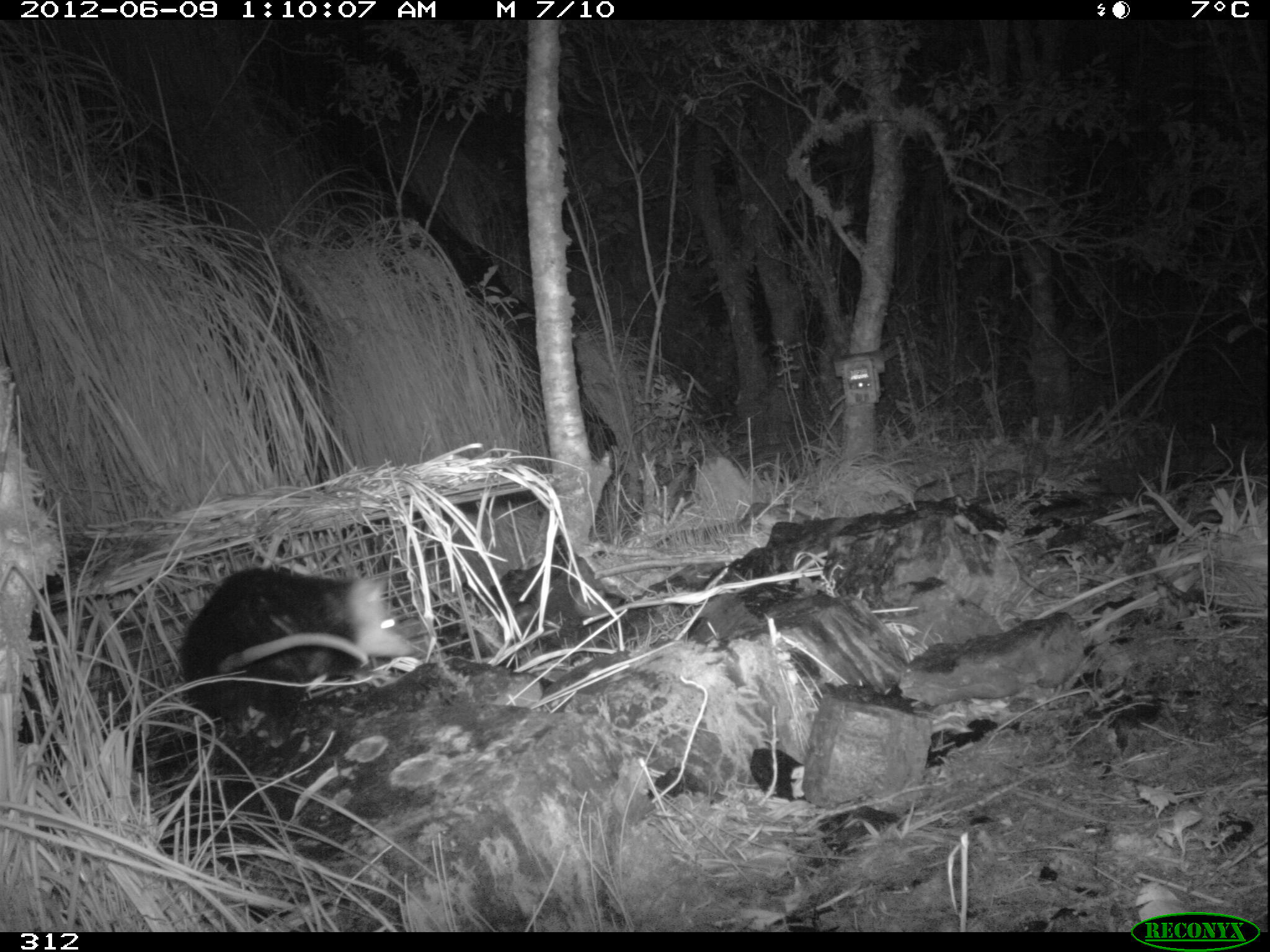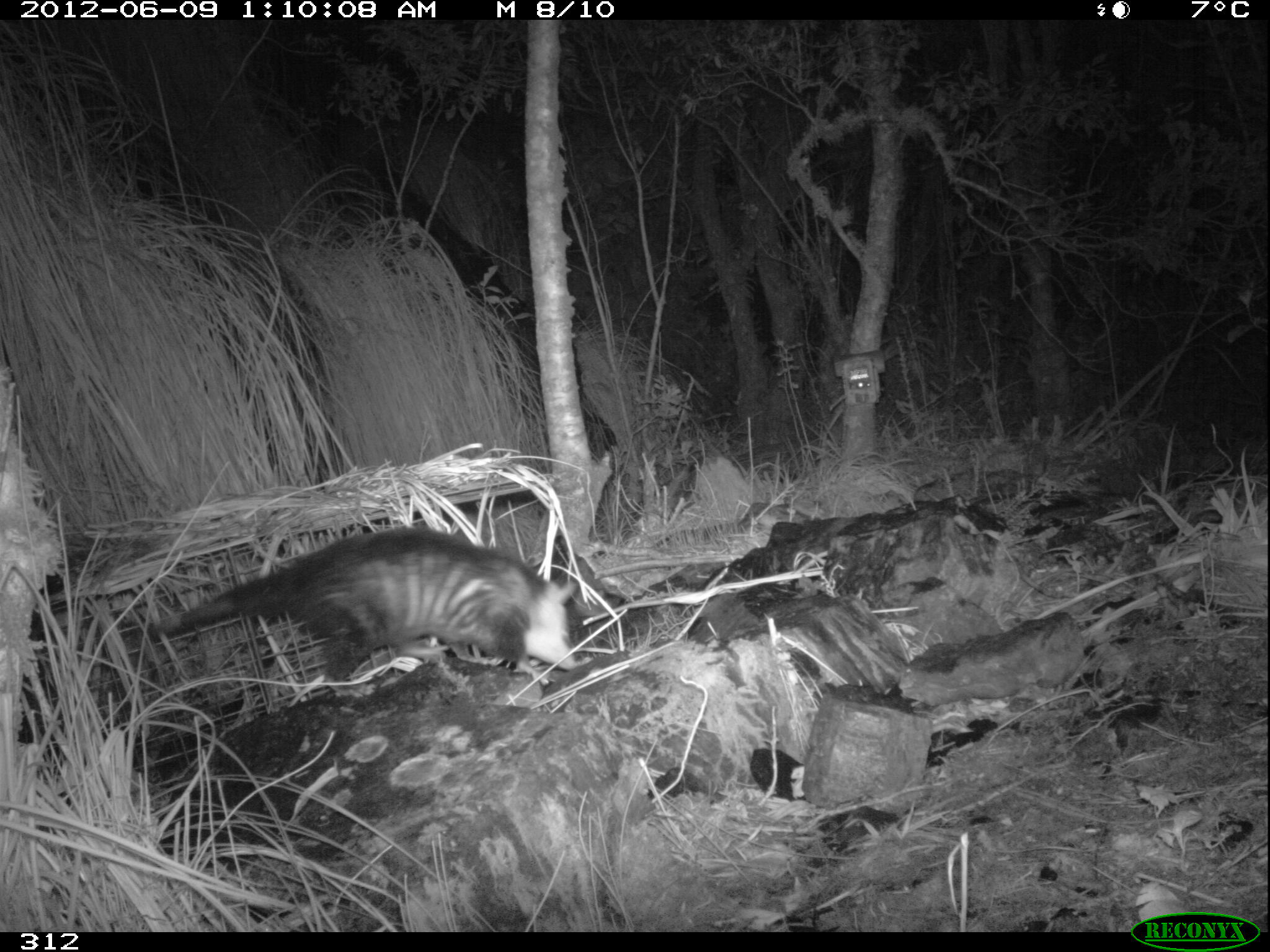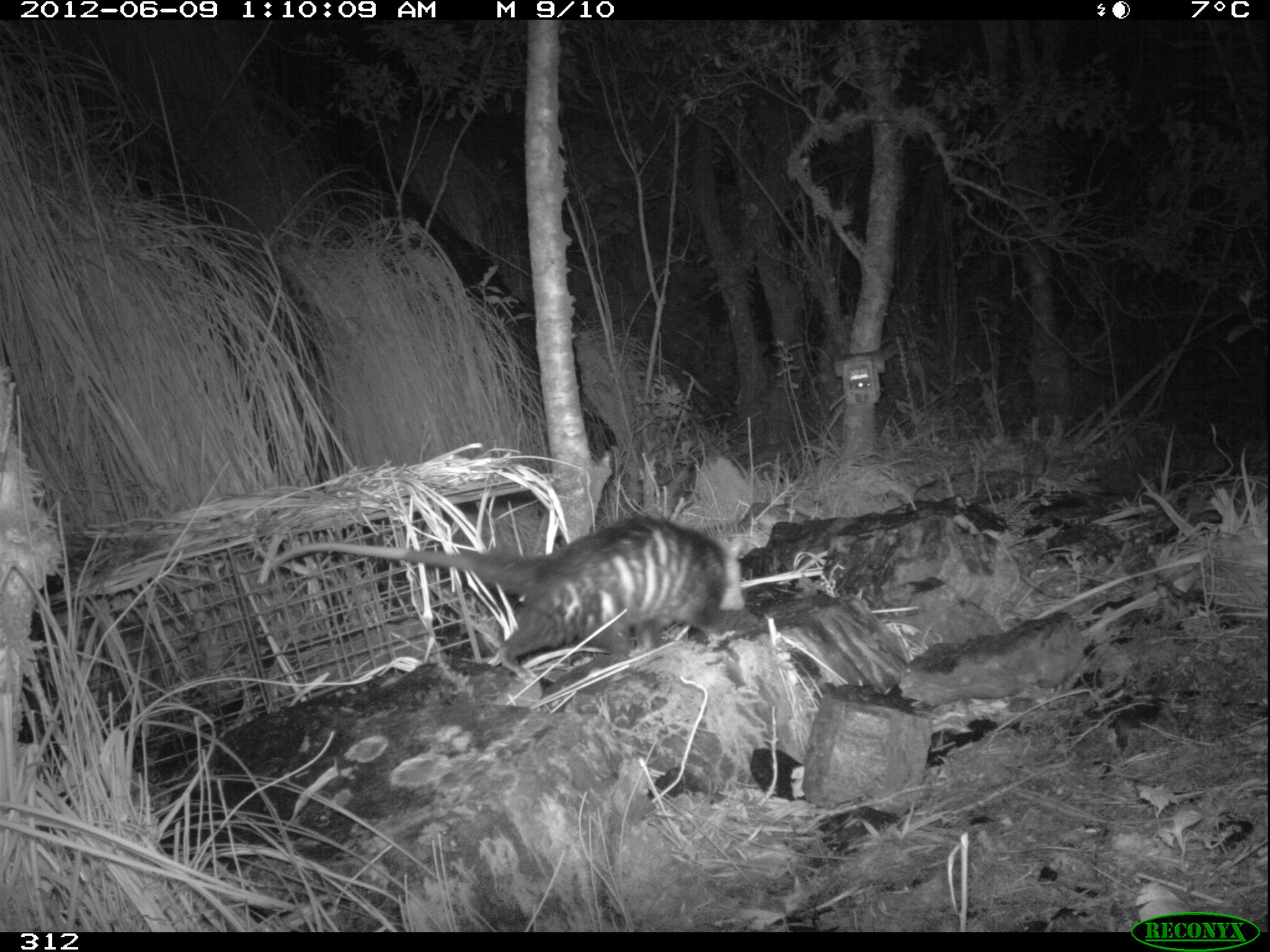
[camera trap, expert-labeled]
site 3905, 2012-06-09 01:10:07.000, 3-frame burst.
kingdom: Animalia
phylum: Chordata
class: Mammalia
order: Didelphimorphia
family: Didelphidae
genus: Didelphis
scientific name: Didelphis pernigra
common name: andean white-eared opossum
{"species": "Didelphis pernigra (andean white-eared opossum)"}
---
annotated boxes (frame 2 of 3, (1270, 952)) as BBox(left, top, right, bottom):
didelphis pernigra: BBox(147, 524, 580, 697)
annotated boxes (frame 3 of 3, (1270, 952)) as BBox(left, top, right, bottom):
didelphis pernigra: BBox(267, 514, 745, 682)